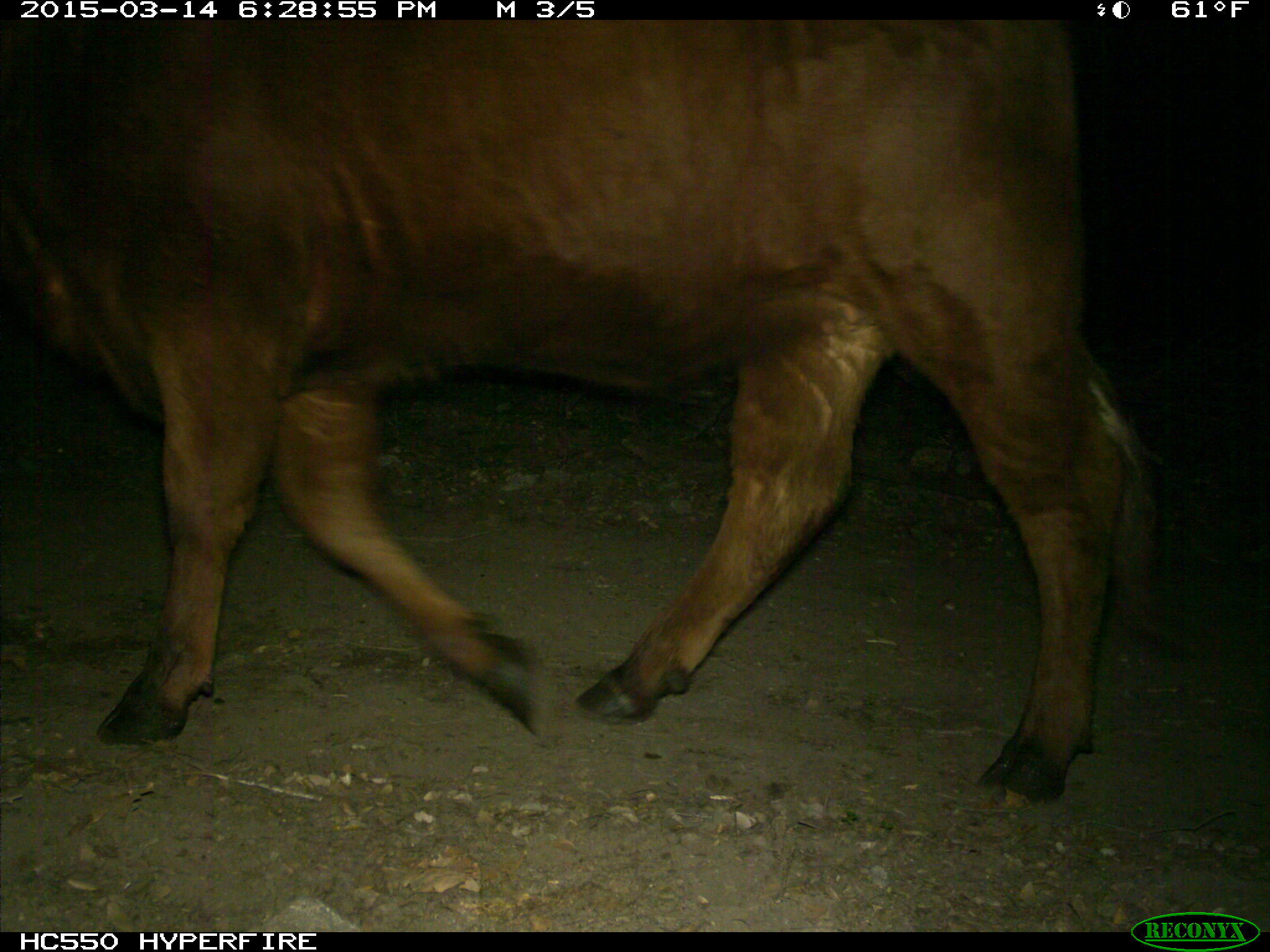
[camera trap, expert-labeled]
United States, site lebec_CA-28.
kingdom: Animalia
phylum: Chordata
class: Mammalia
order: Artiodactyla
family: Bovidae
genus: Bos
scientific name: Bos taurus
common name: domestic cow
Bos taurus (domestic cow).